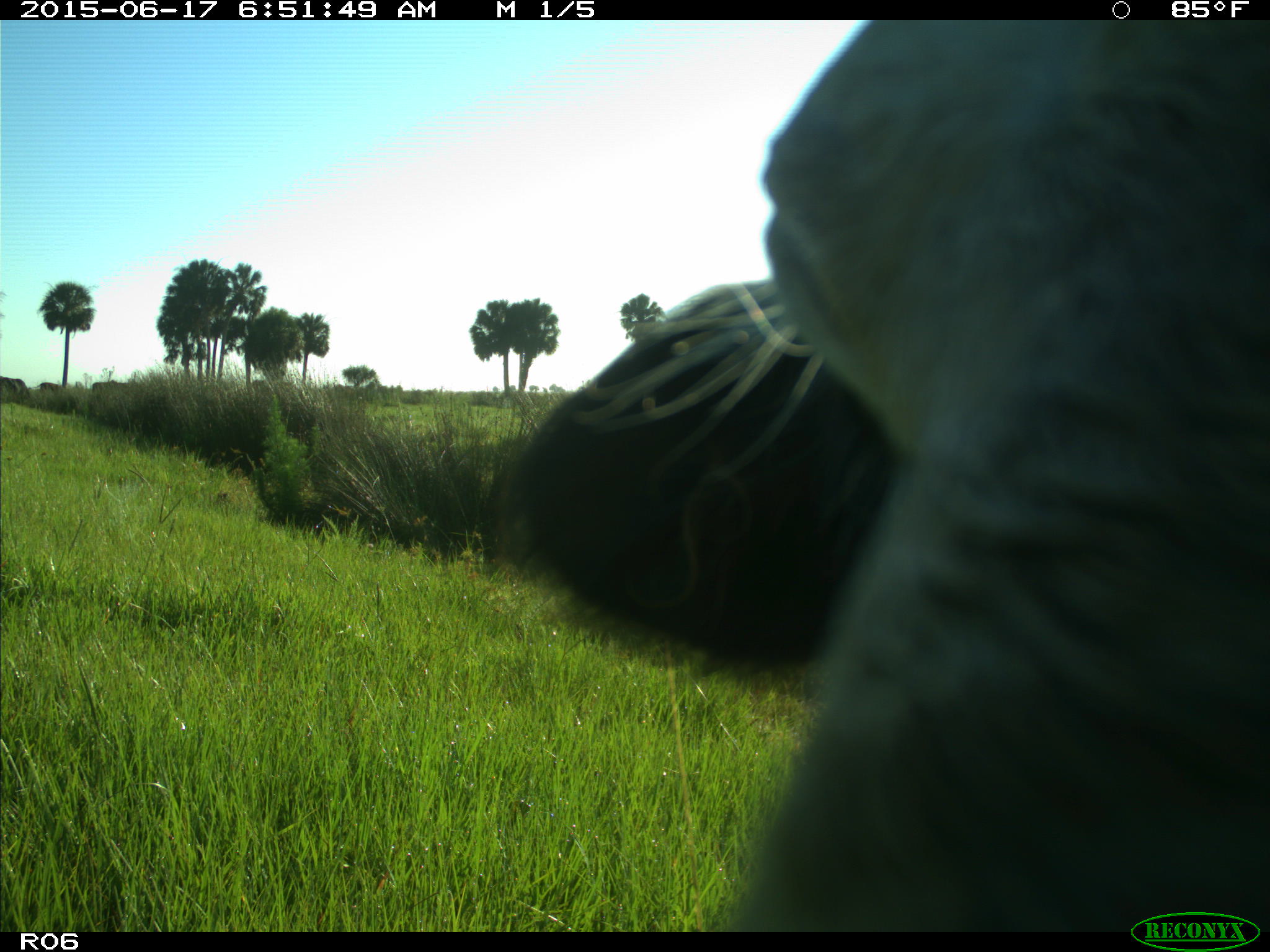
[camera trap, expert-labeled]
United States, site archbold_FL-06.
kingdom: Animalia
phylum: Chordata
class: Mammalia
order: Artiodactyla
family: Bovidae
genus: Bos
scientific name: Bos taurus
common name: domestic cow